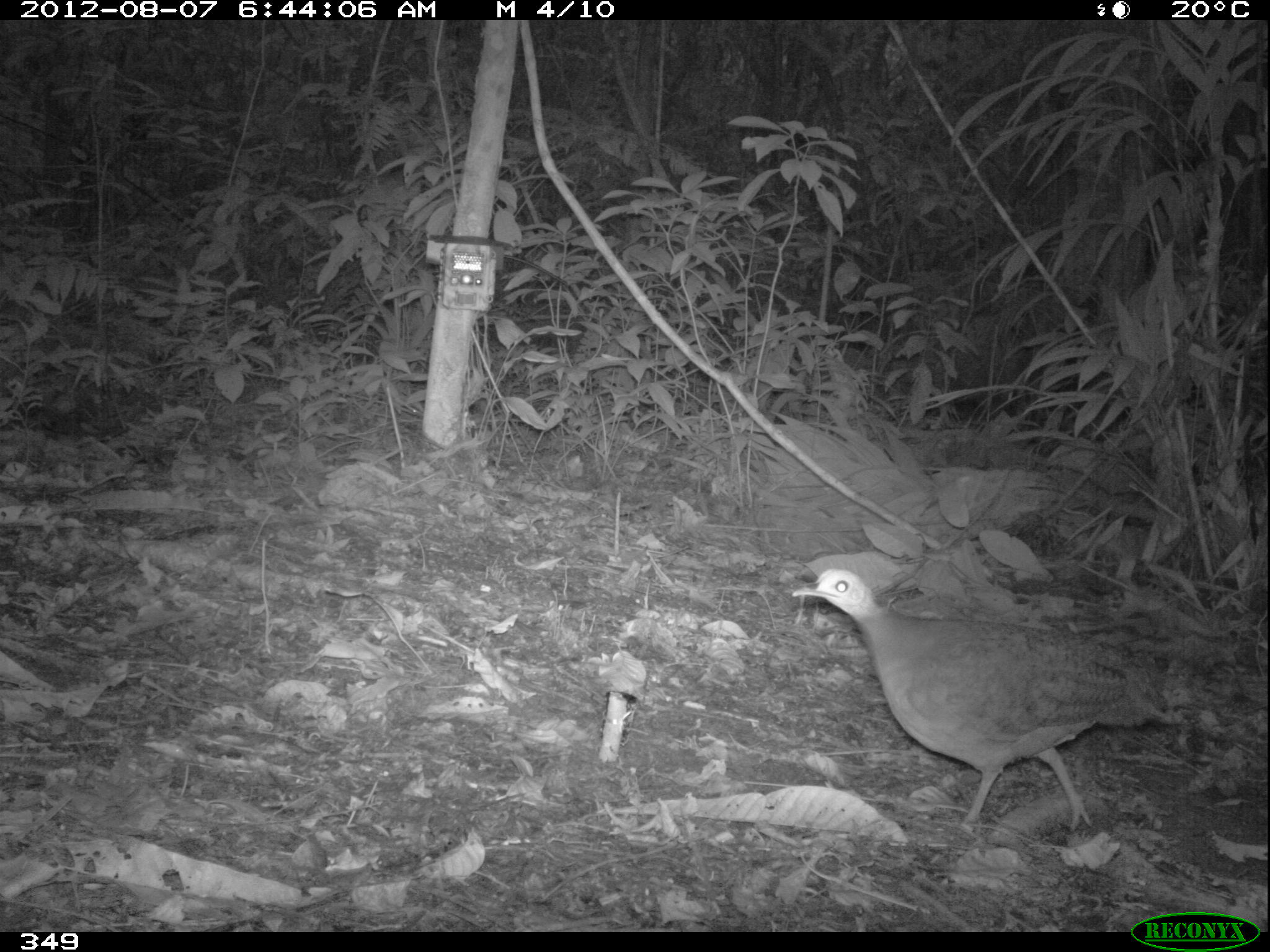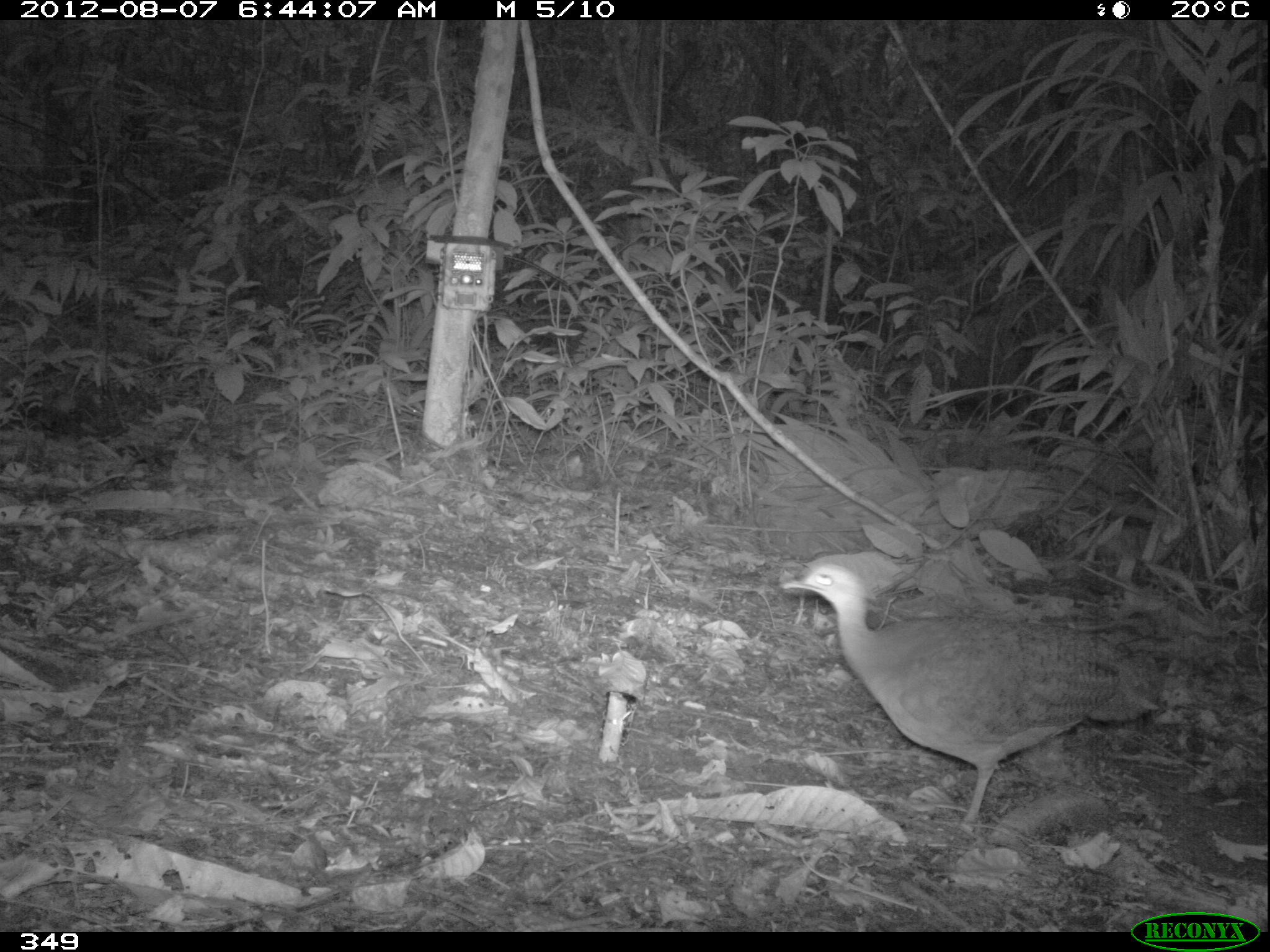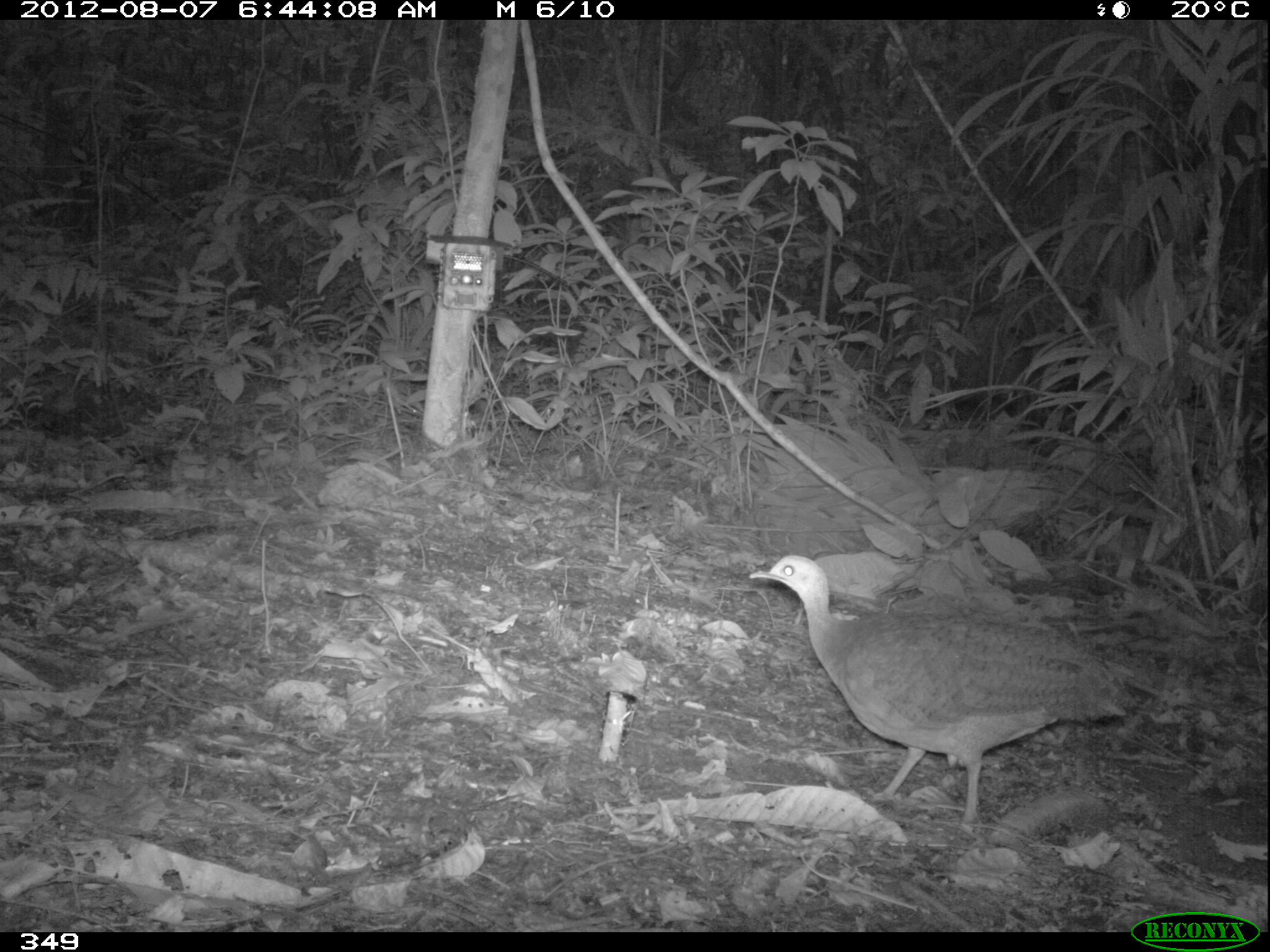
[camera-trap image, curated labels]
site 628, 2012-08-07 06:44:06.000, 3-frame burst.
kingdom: Animalia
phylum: Chordata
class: Aves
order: Galliformes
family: Phasianidae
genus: Alectoris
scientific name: Alectoris rufa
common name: red-legged partridge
Alectoris rufa (red-legged partridge).